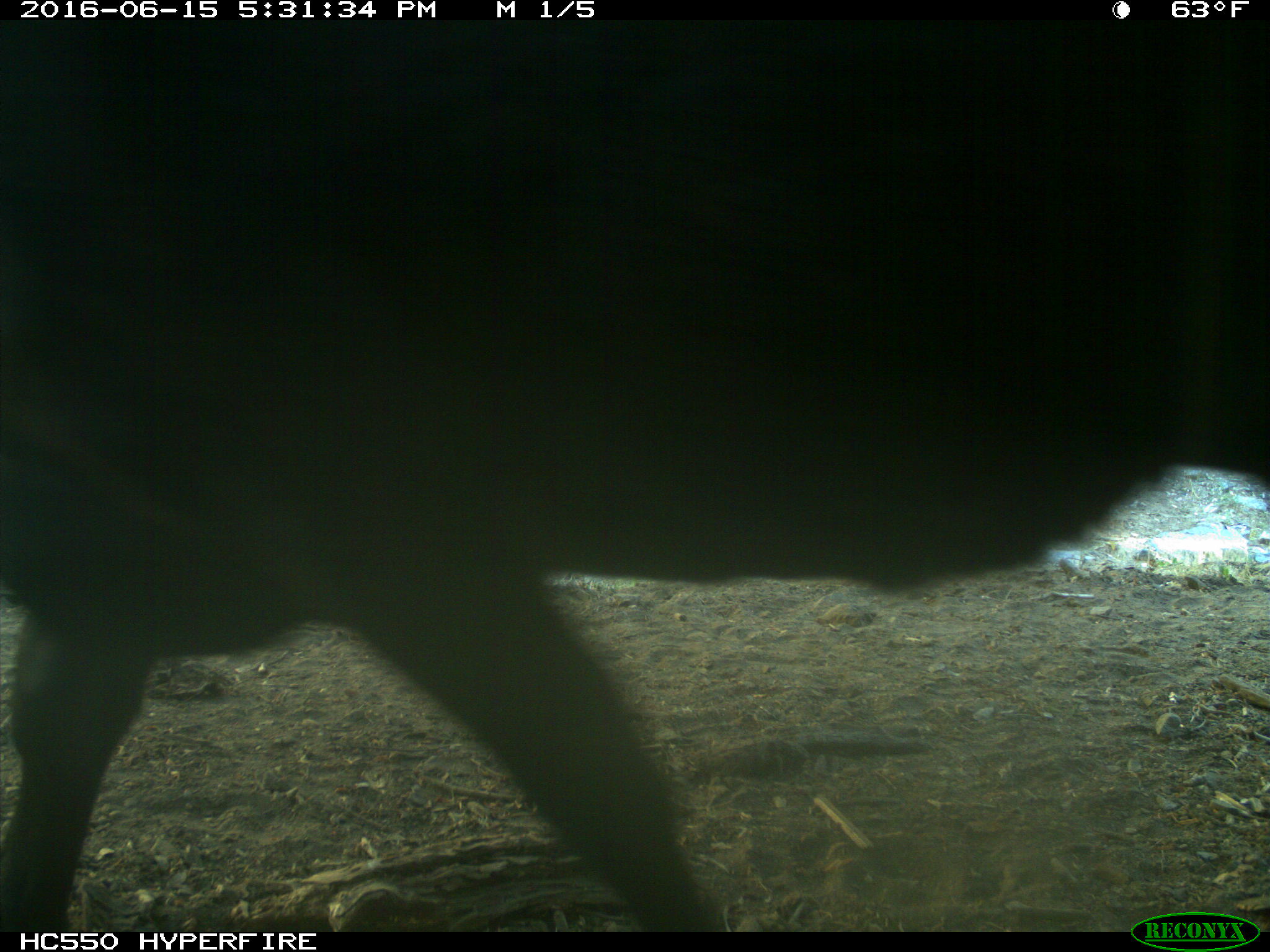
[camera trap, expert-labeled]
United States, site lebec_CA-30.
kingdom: Animalia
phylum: Chordata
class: Mammalia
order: Artiodactyla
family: Bovidae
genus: Bos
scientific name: Bos taurus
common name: domestic cow